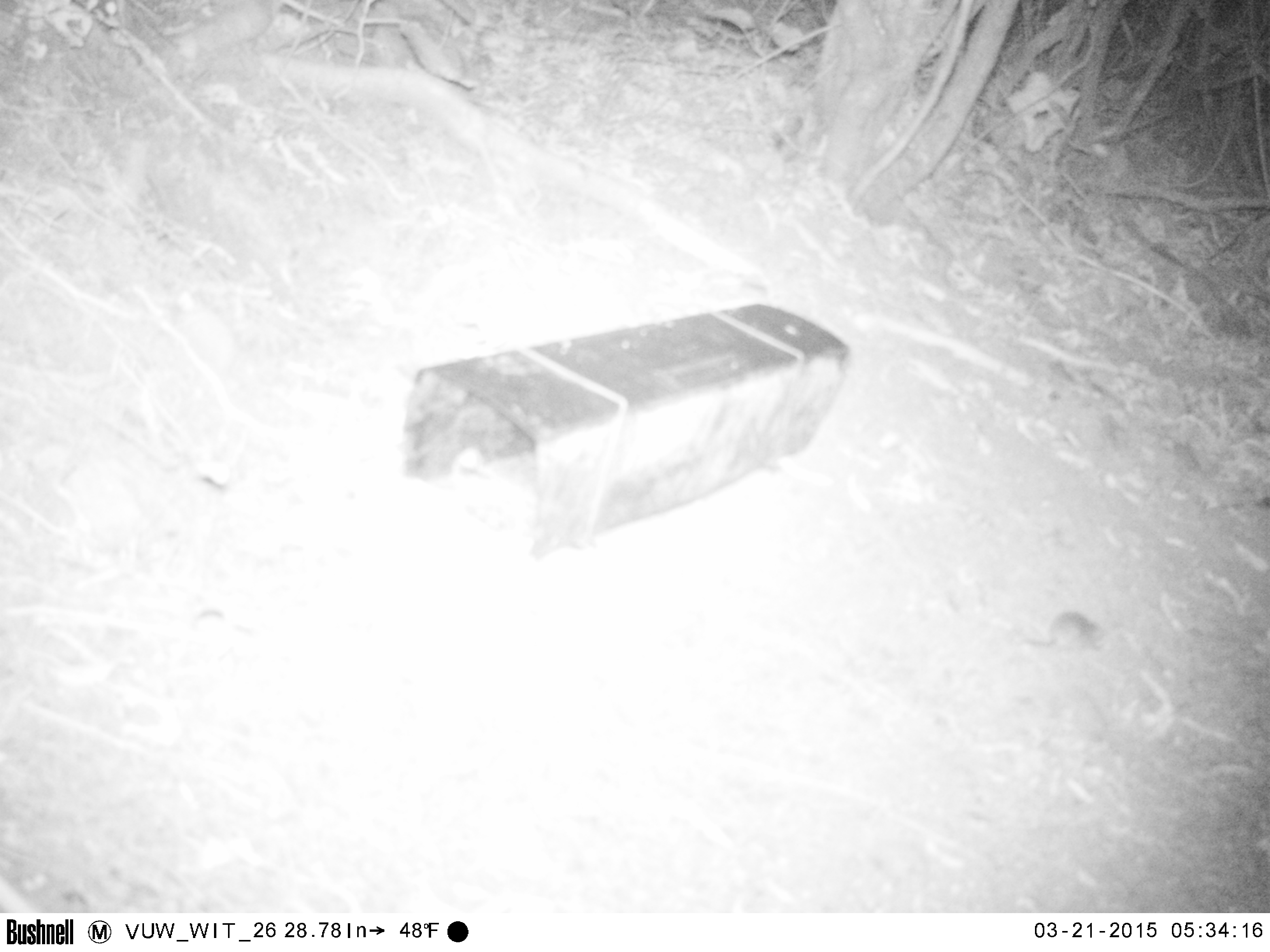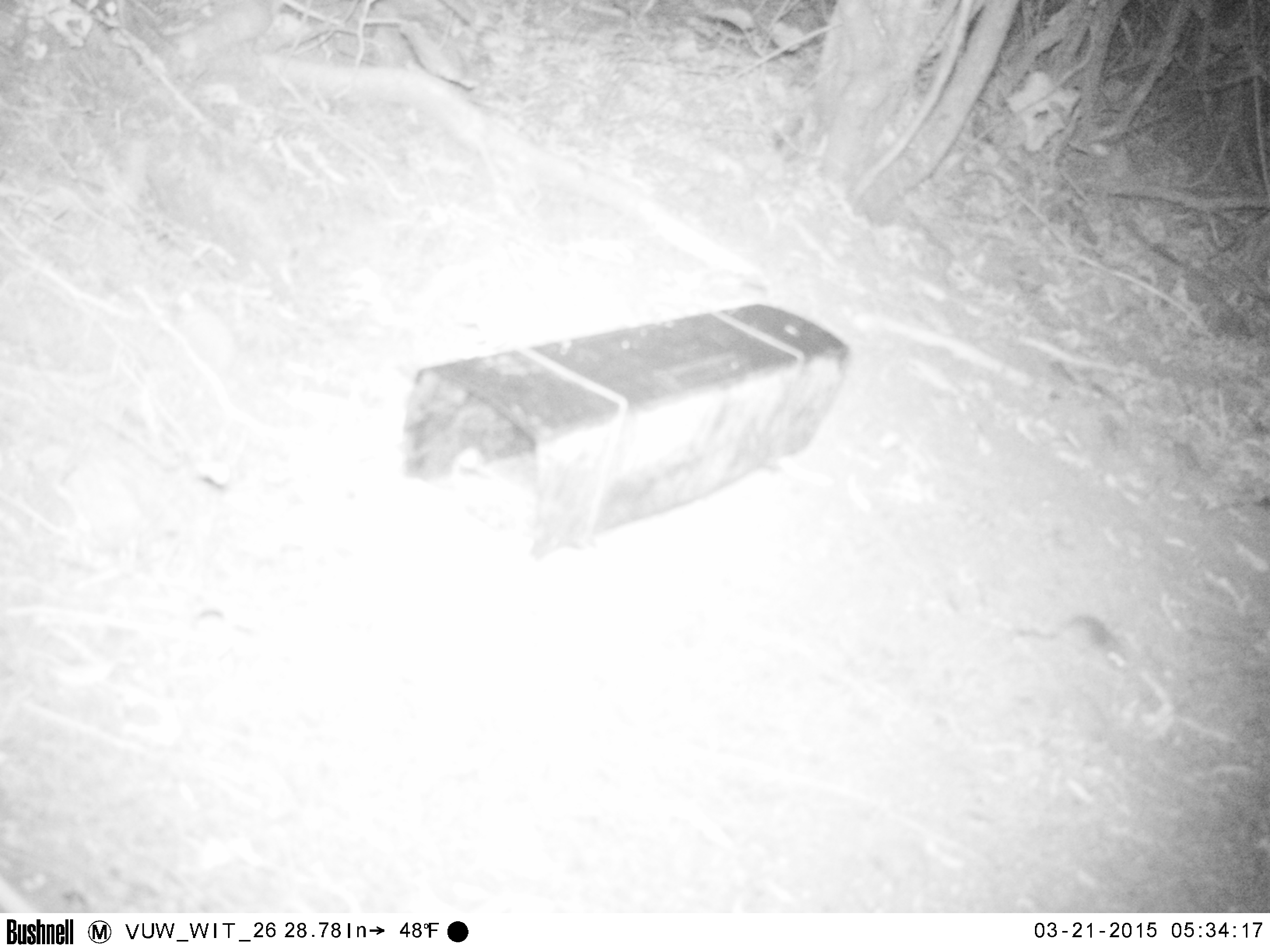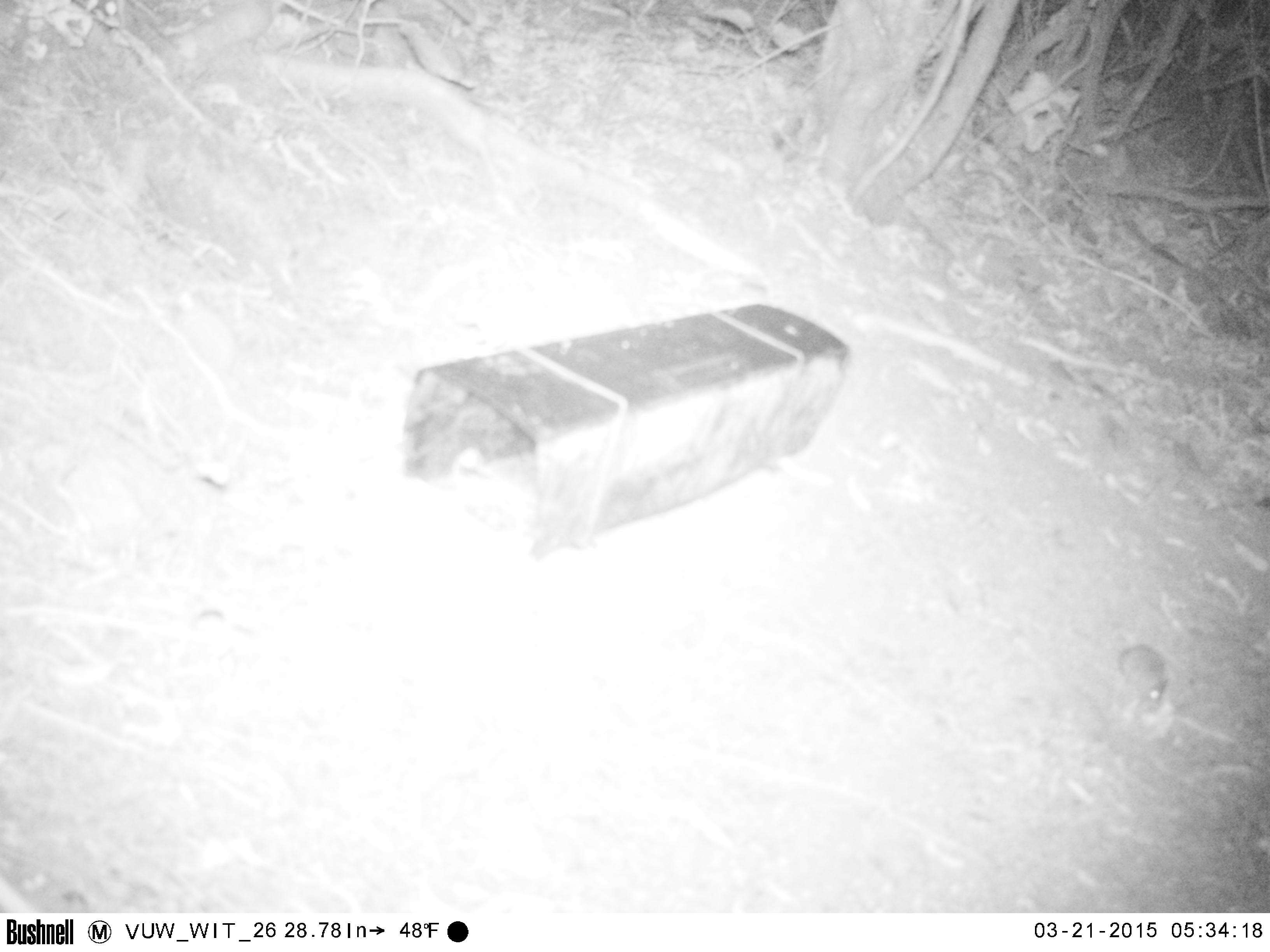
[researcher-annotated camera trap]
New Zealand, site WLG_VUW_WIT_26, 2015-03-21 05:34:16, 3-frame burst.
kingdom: Animalia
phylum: Chordata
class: Mammalia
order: Rodentia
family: Muridae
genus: Mus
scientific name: Mus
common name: mouse